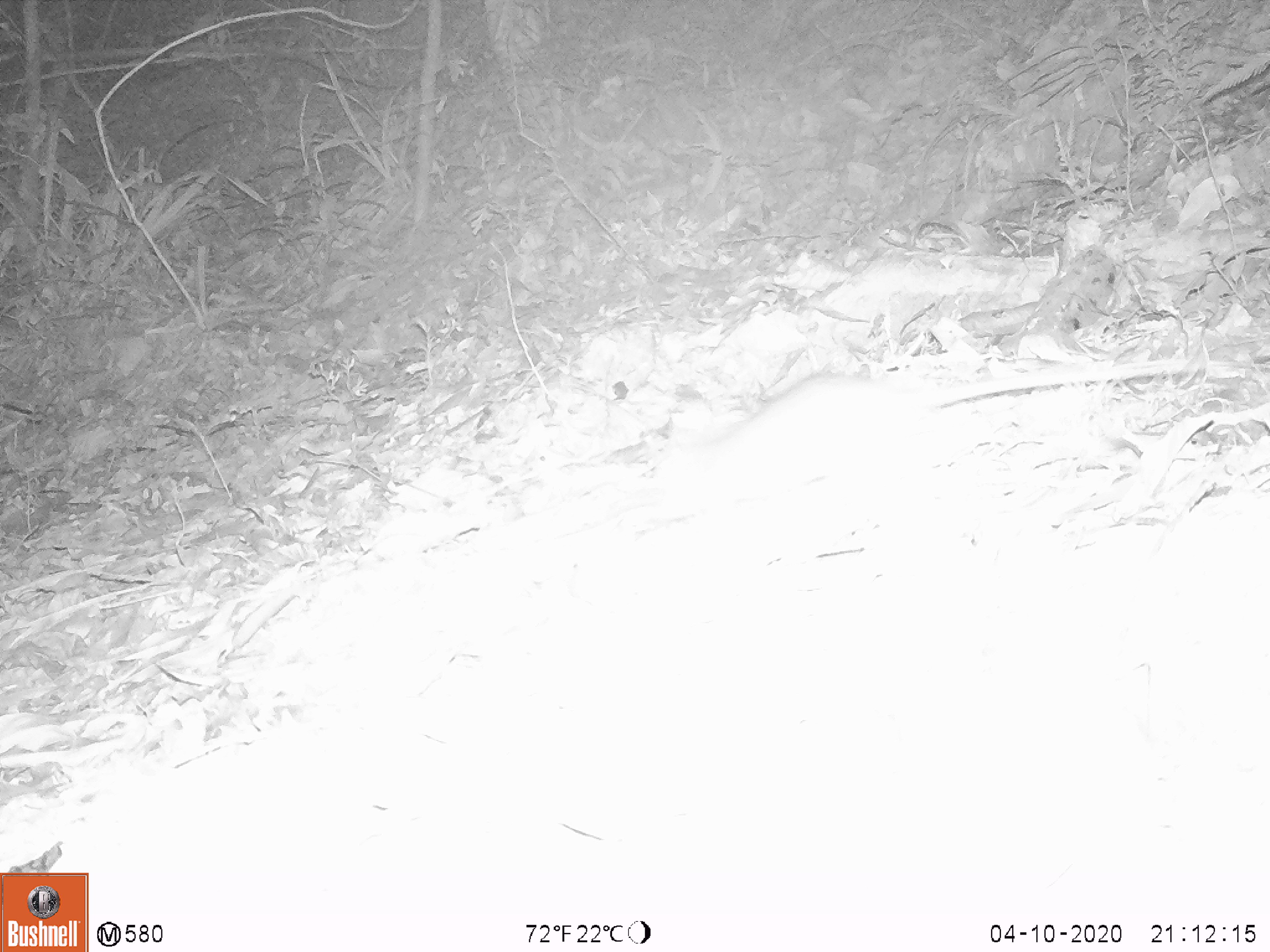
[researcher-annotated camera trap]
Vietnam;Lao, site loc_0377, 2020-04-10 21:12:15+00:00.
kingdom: Animalia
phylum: Chordata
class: Mammalia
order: Rodentia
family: Muridae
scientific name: Muridae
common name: old-world mice and rats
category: unidentified murid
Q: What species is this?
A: Unidentified murid (old-world mice and rats) (Muridae).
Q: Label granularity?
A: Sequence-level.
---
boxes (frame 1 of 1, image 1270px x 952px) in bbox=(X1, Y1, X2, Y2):
unidentified murid: bbox=(644, 353, 1201, 491)